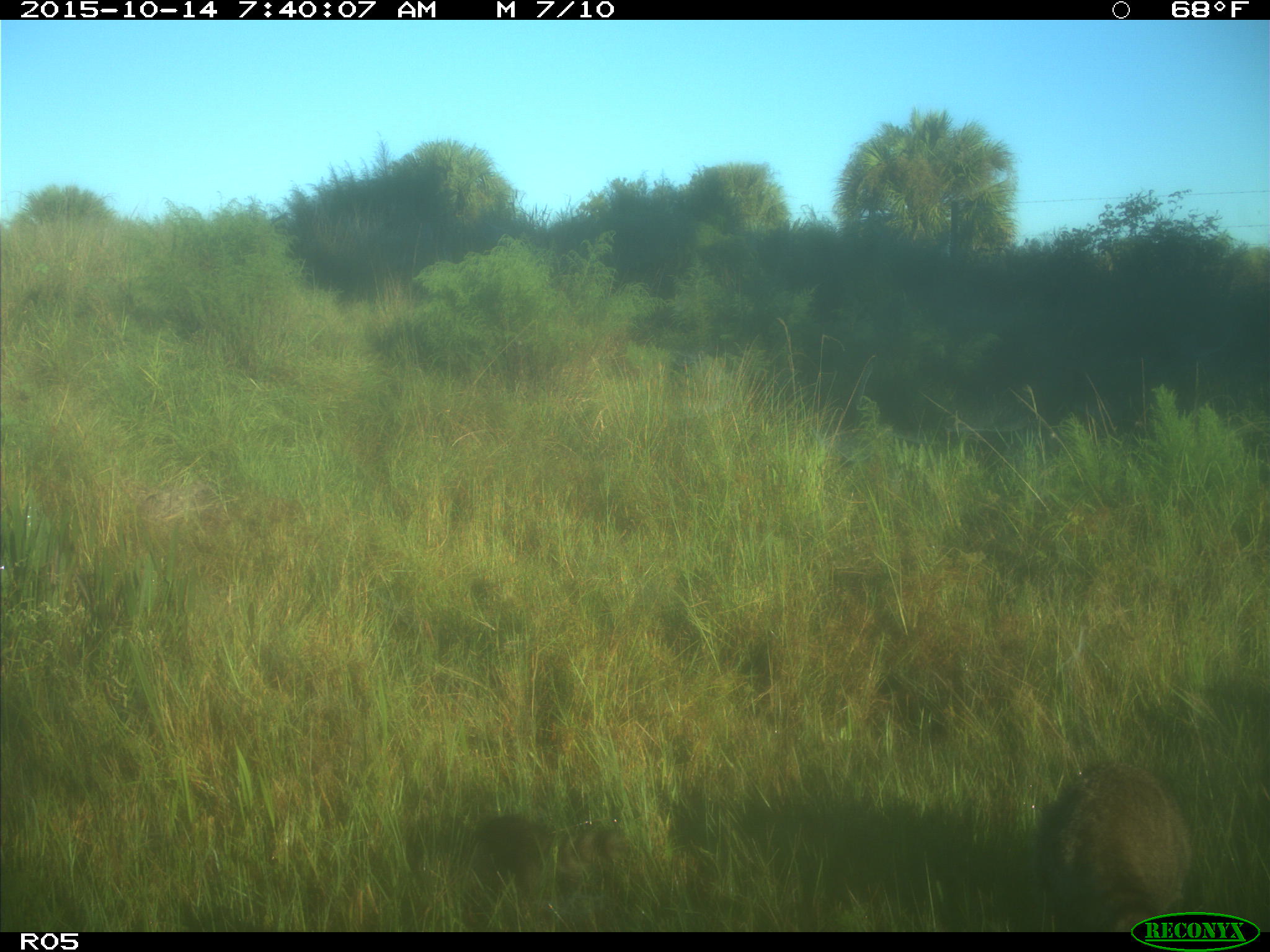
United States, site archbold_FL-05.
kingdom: Animalia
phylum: Chordata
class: Mammalia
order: Carnivora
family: Procyonidae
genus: Procyon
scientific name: Procyon lotor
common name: common raccoon